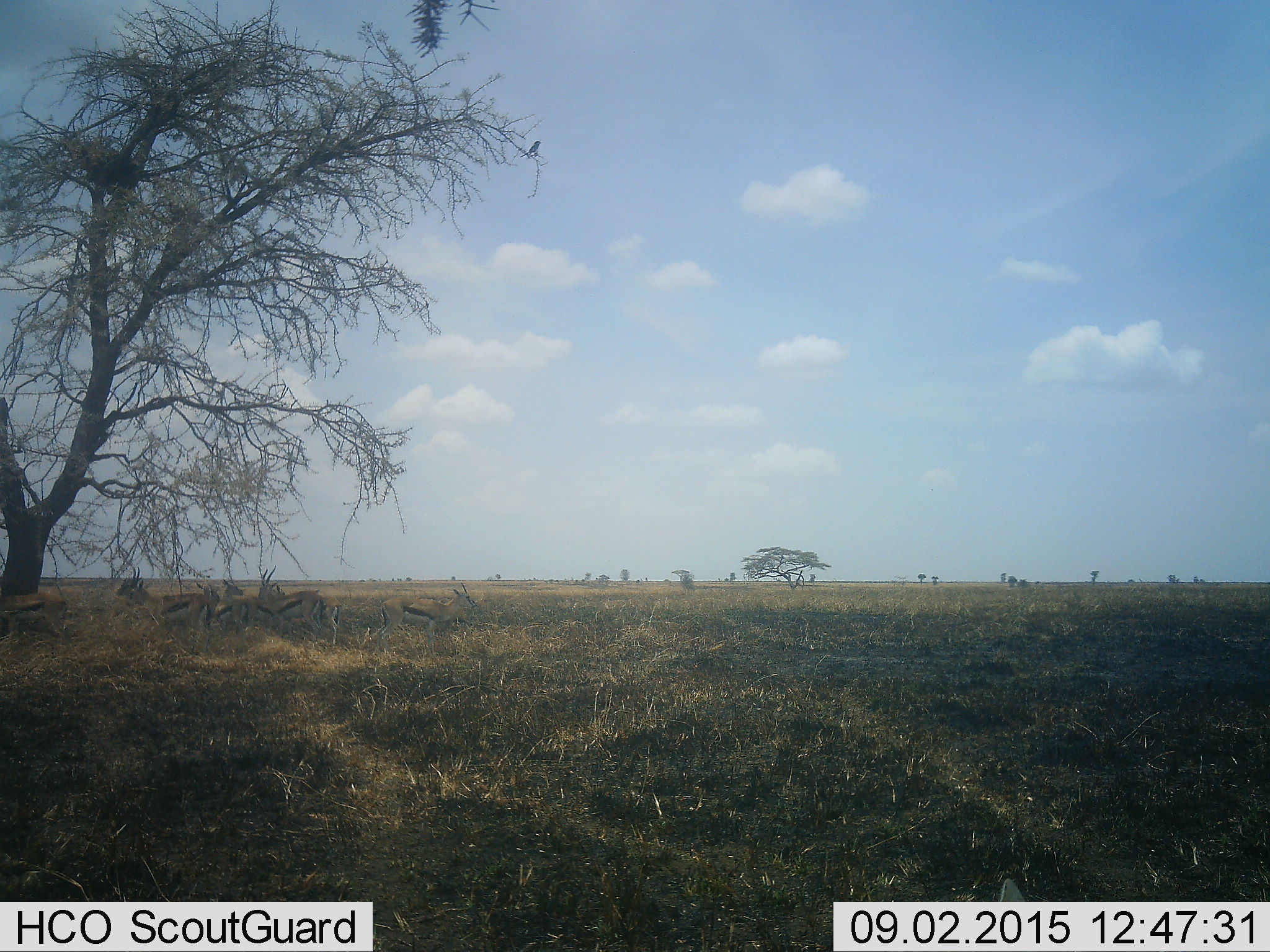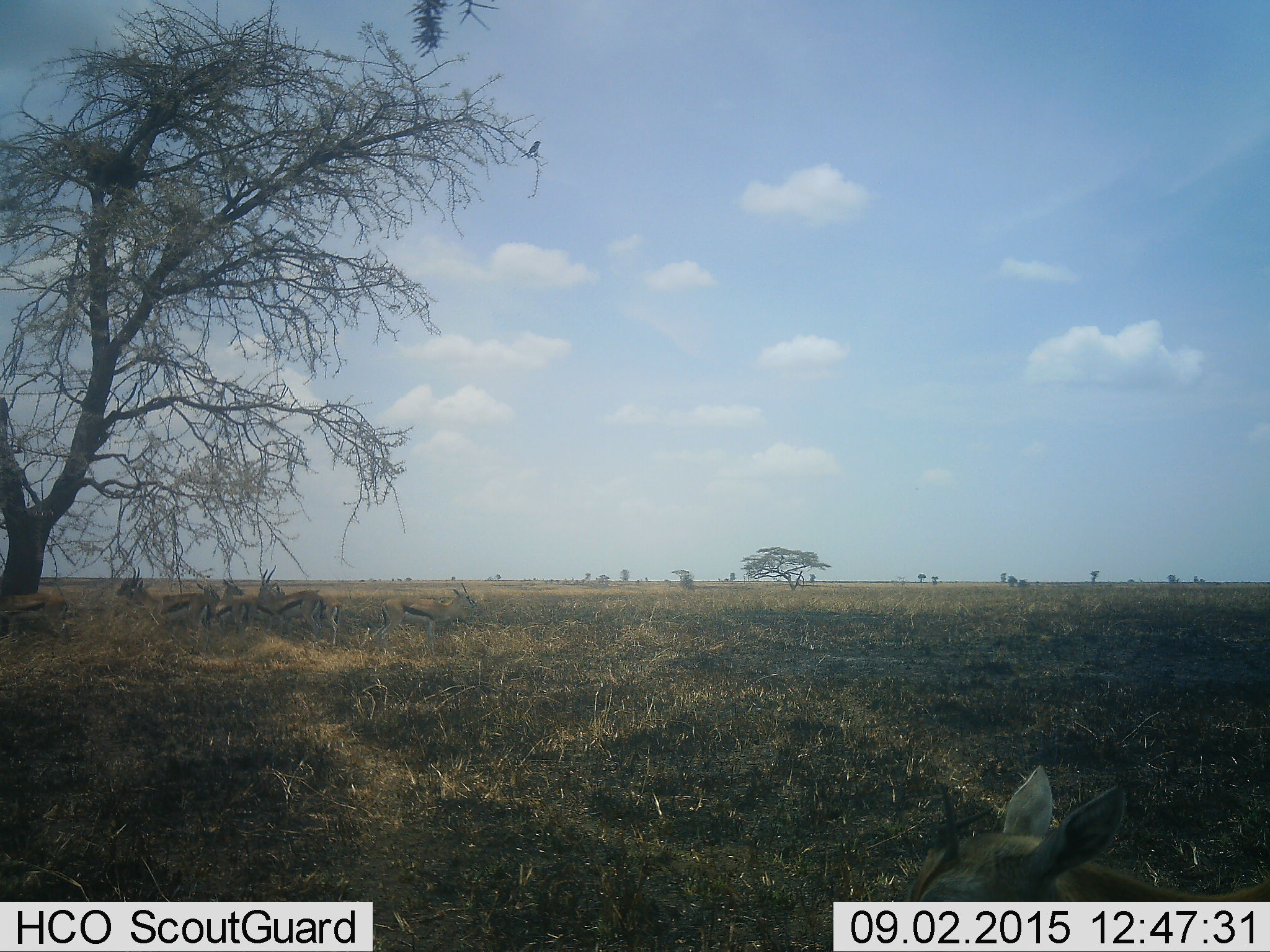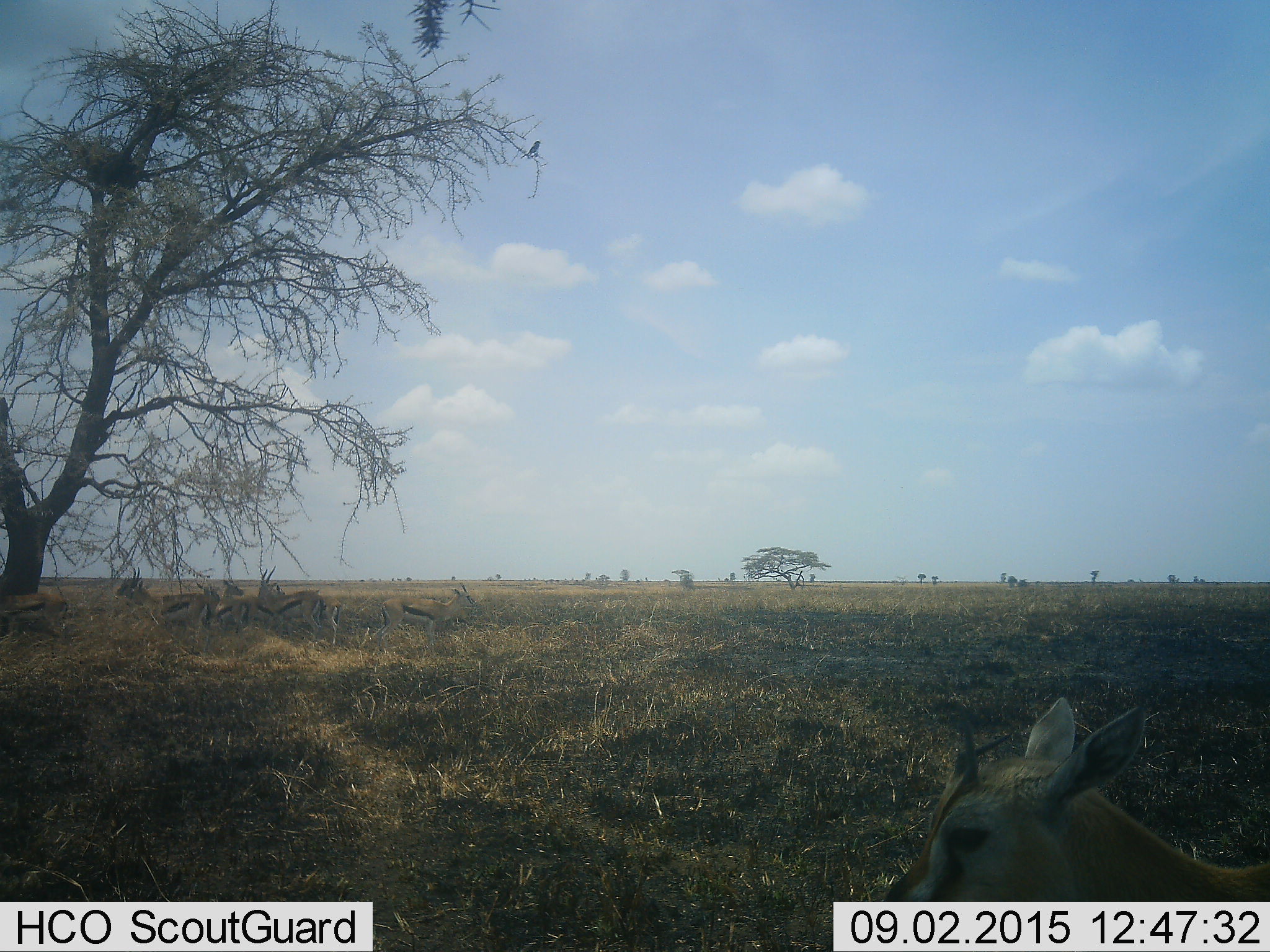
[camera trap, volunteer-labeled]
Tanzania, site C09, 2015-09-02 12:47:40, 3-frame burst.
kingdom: Animalia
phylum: Chordata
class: Mammalia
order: Artiodactyla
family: Bovidae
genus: Eudorcas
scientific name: Eudorcas thomsonii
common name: thomson's gazelle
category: gazellethomsons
Gazellethomsons (thomson's gazelle) (Eudorcas thomsonii), count 8. Behavior (volunteer vote fractions): standing 77%, resting 46%, moving 23%, interacting 15%. Young present (vote fraction): 15%. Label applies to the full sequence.